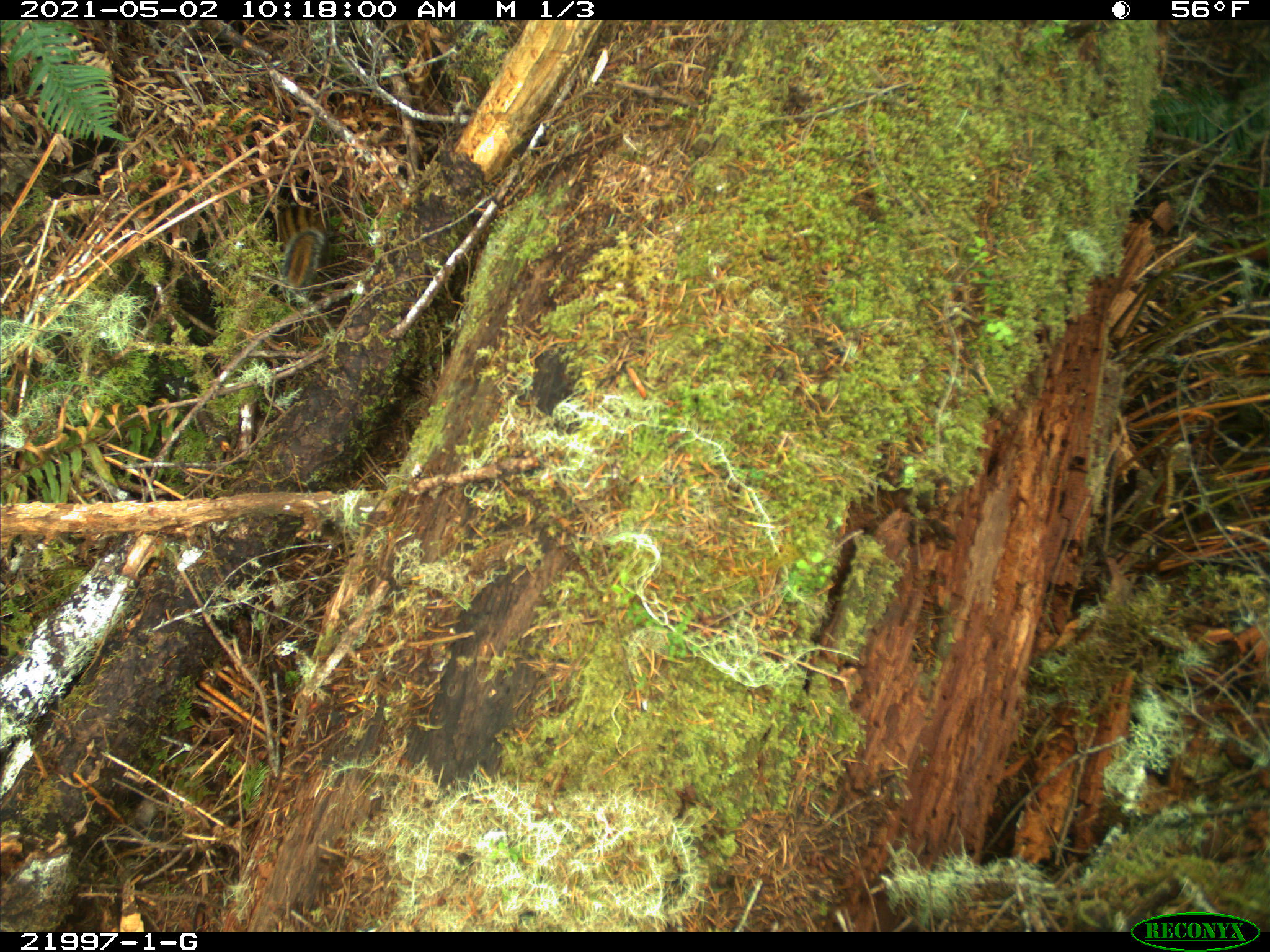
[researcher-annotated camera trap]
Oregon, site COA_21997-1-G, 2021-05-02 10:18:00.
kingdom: Animalia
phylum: Chordata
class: Mammalia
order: Rodentia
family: Sciuridae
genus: Neotamias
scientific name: Neotamias townsendii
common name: townsend's chipmunk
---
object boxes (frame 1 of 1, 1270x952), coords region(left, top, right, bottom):
townsend's chipmunk: region(234, 168, 381, 306)